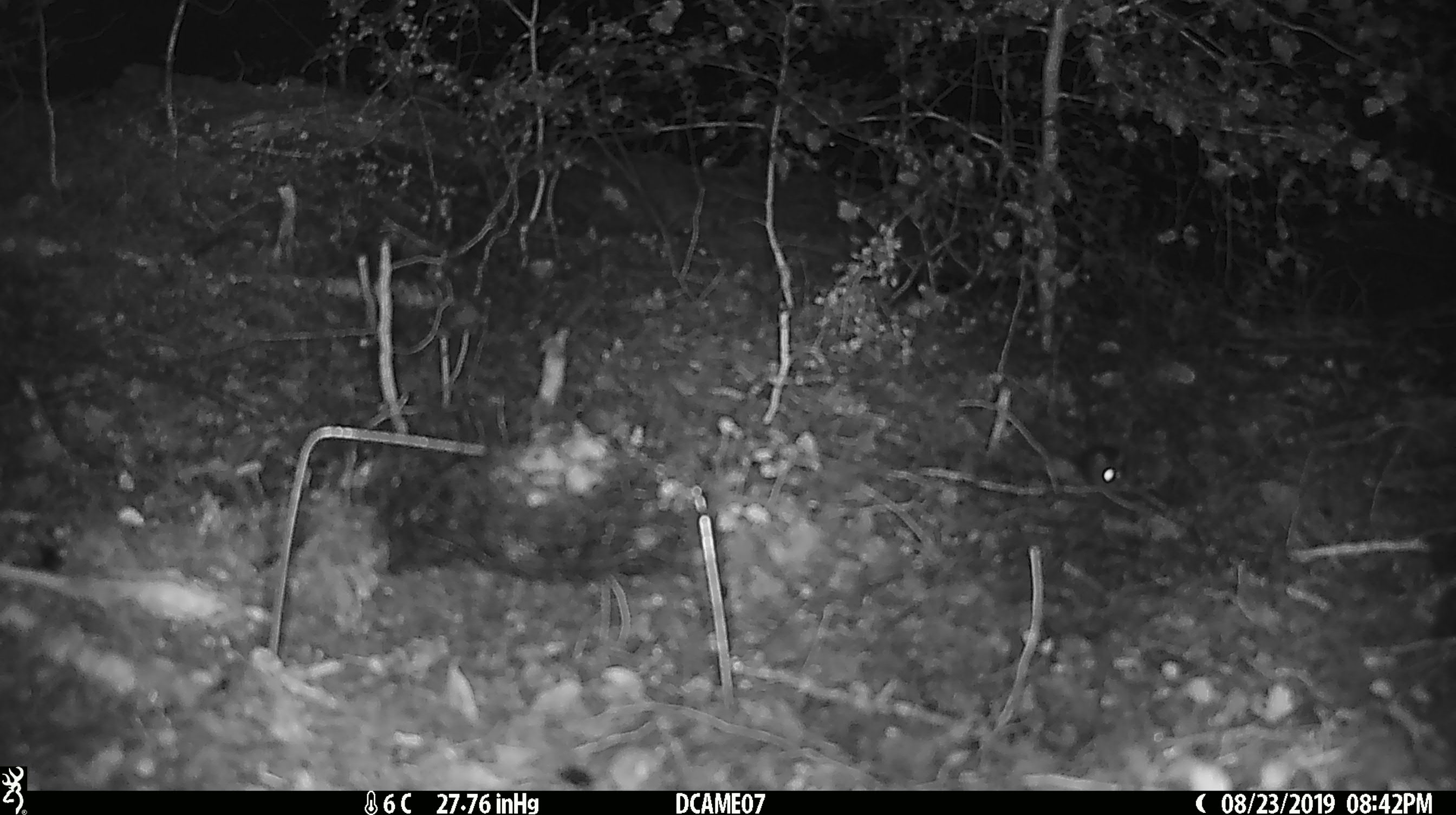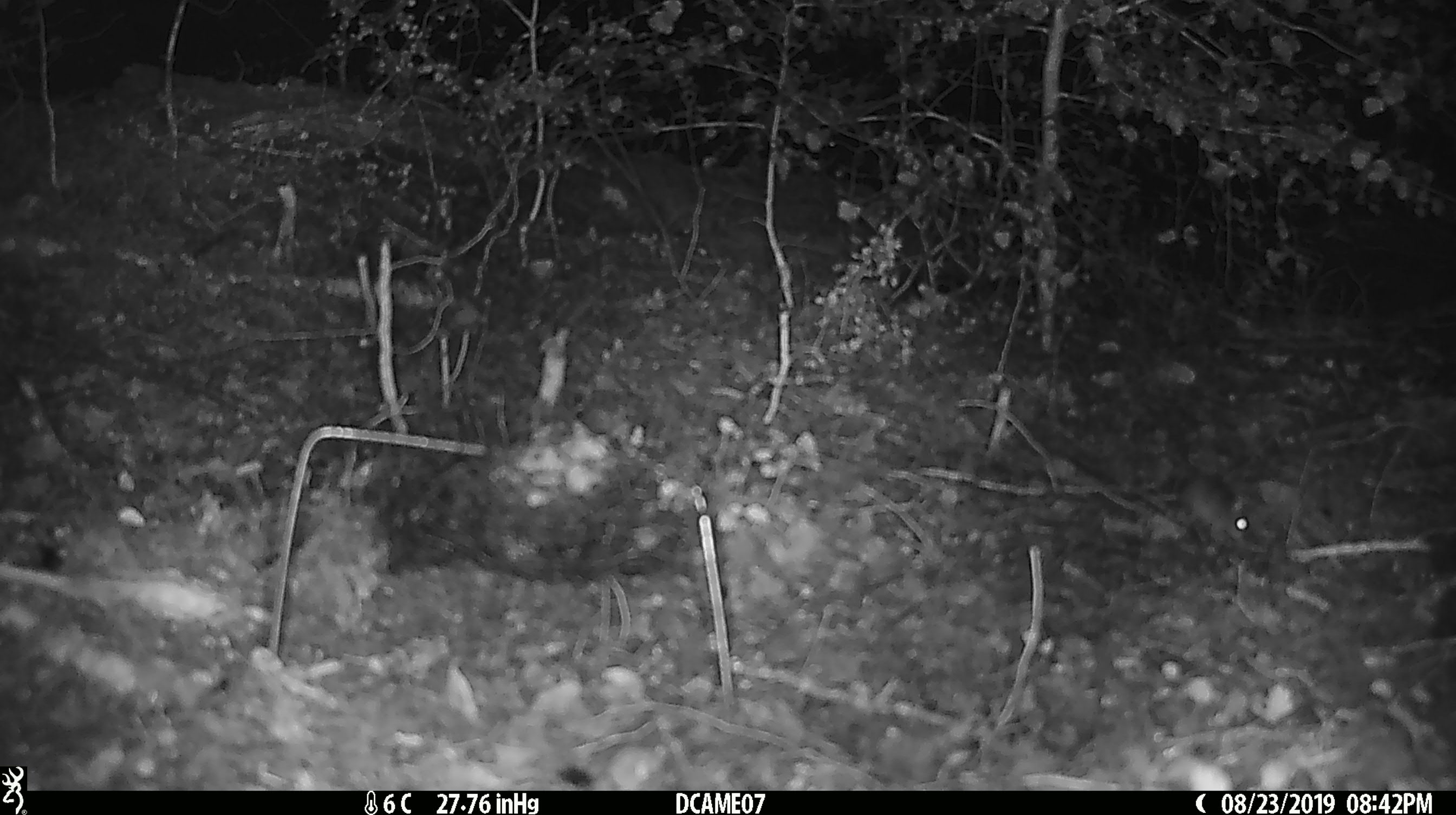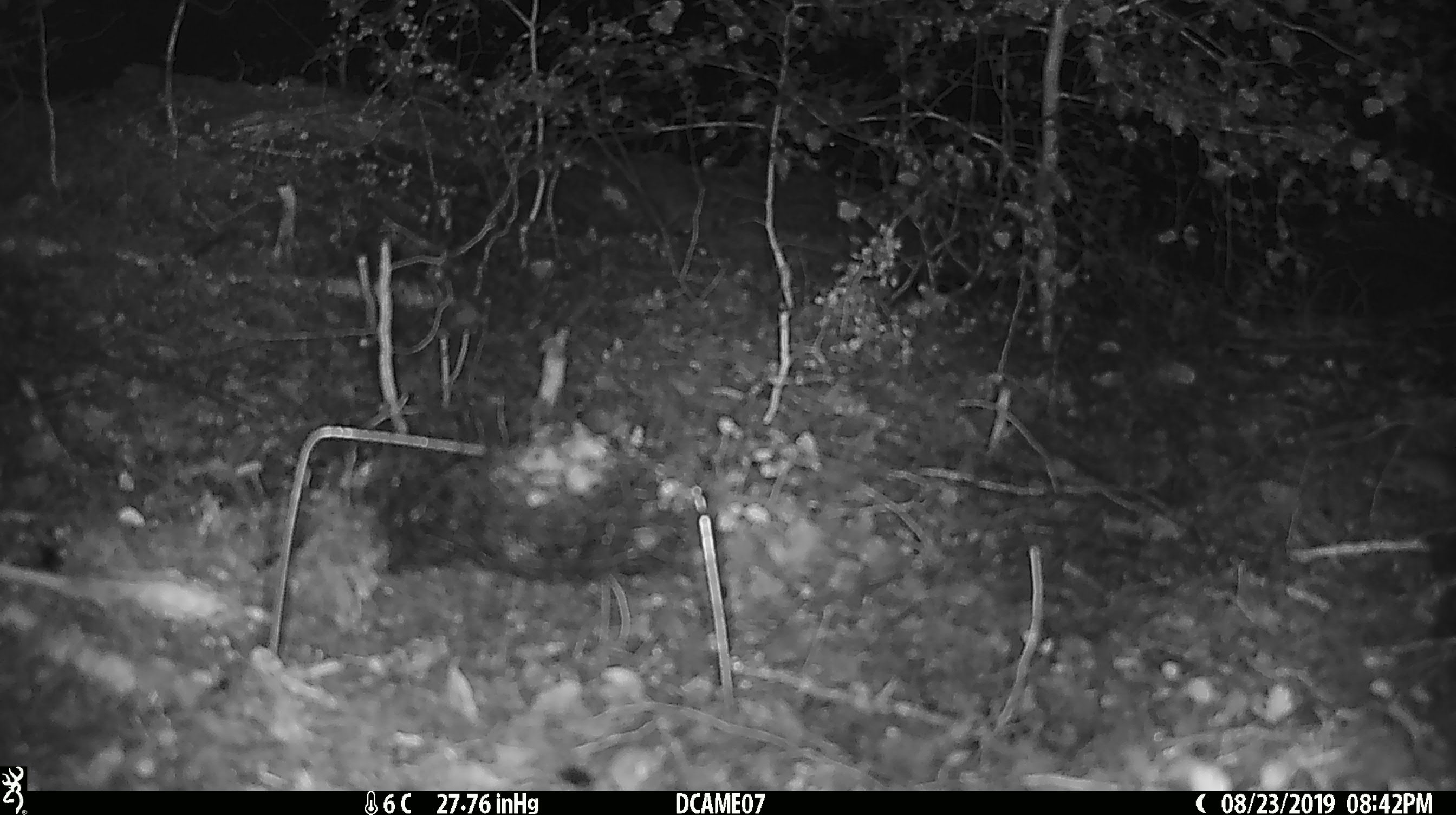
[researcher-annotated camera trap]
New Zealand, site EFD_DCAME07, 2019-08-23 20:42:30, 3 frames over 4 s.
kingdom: Animalia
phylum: Chordata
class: Mammalia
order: Rodentia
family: Muridae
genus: Mus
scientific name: Mus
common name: mouse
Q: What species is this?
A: Mouse (Mus).